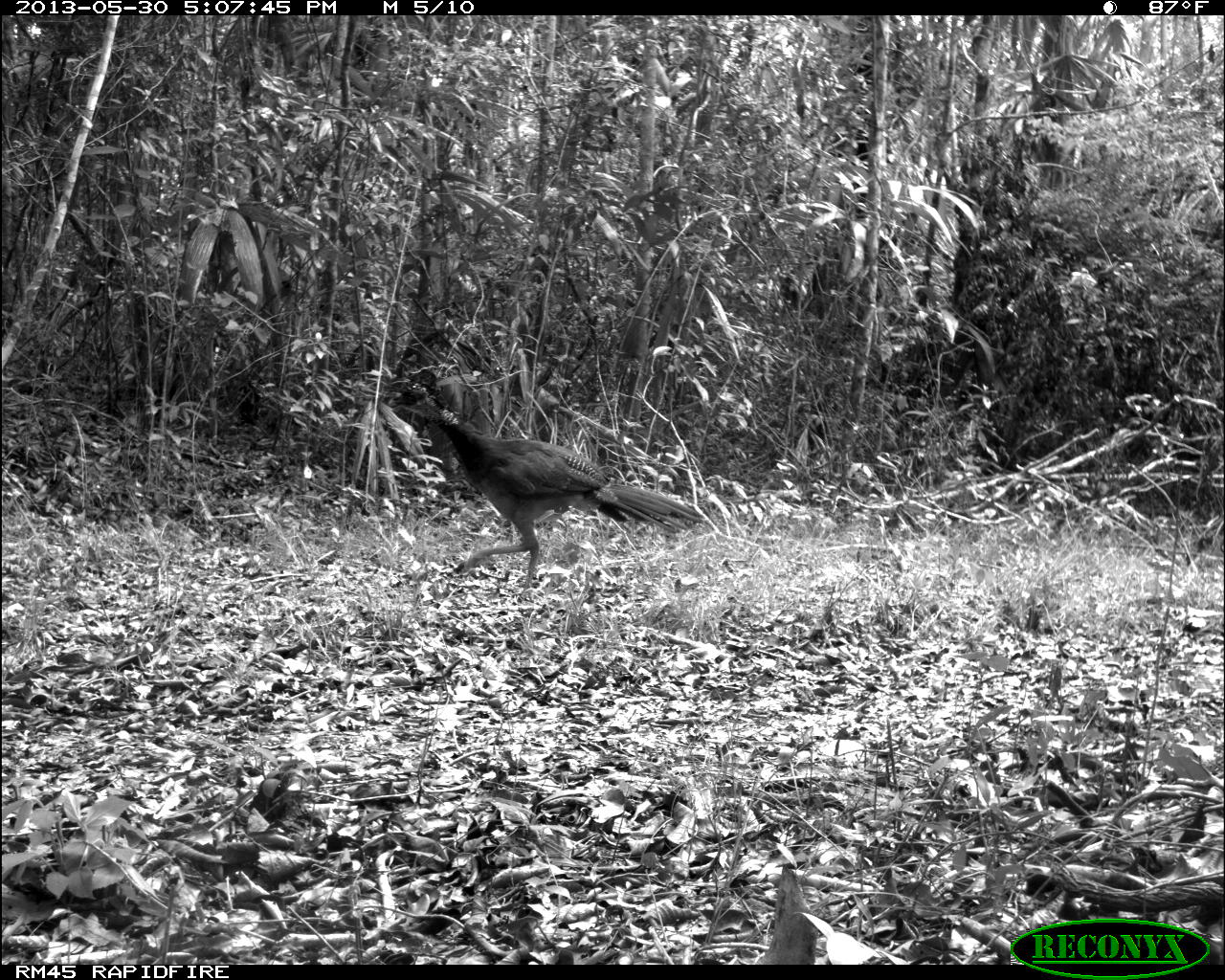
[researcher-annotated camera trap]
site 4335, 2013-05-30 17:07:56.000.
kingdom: Animalia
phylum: Chordata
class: Aves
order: Galliformes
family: Cracidae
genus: Crax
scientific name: Crax rubra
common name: great curassow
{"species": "Crax rubra (great curassow)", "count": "1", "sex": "female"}